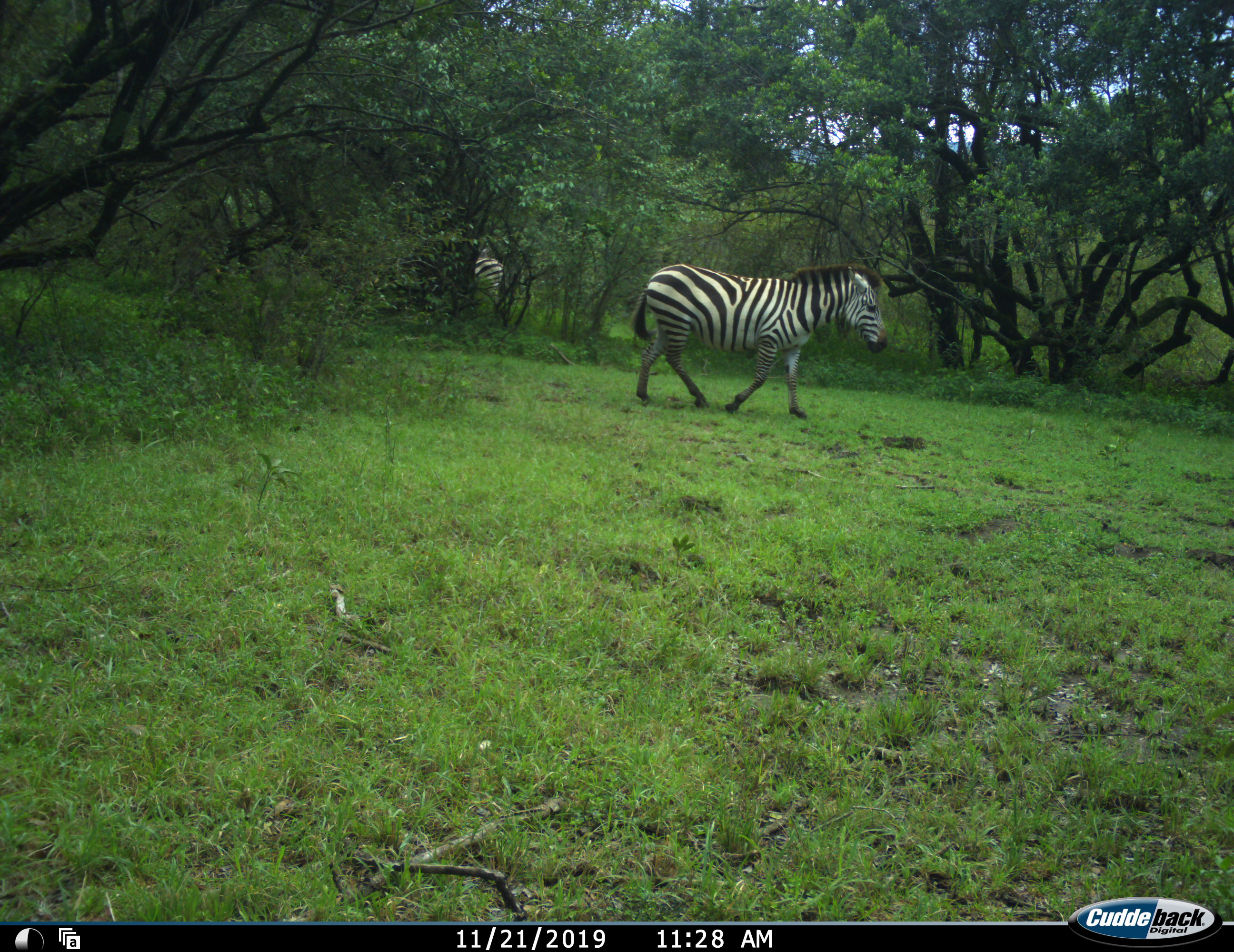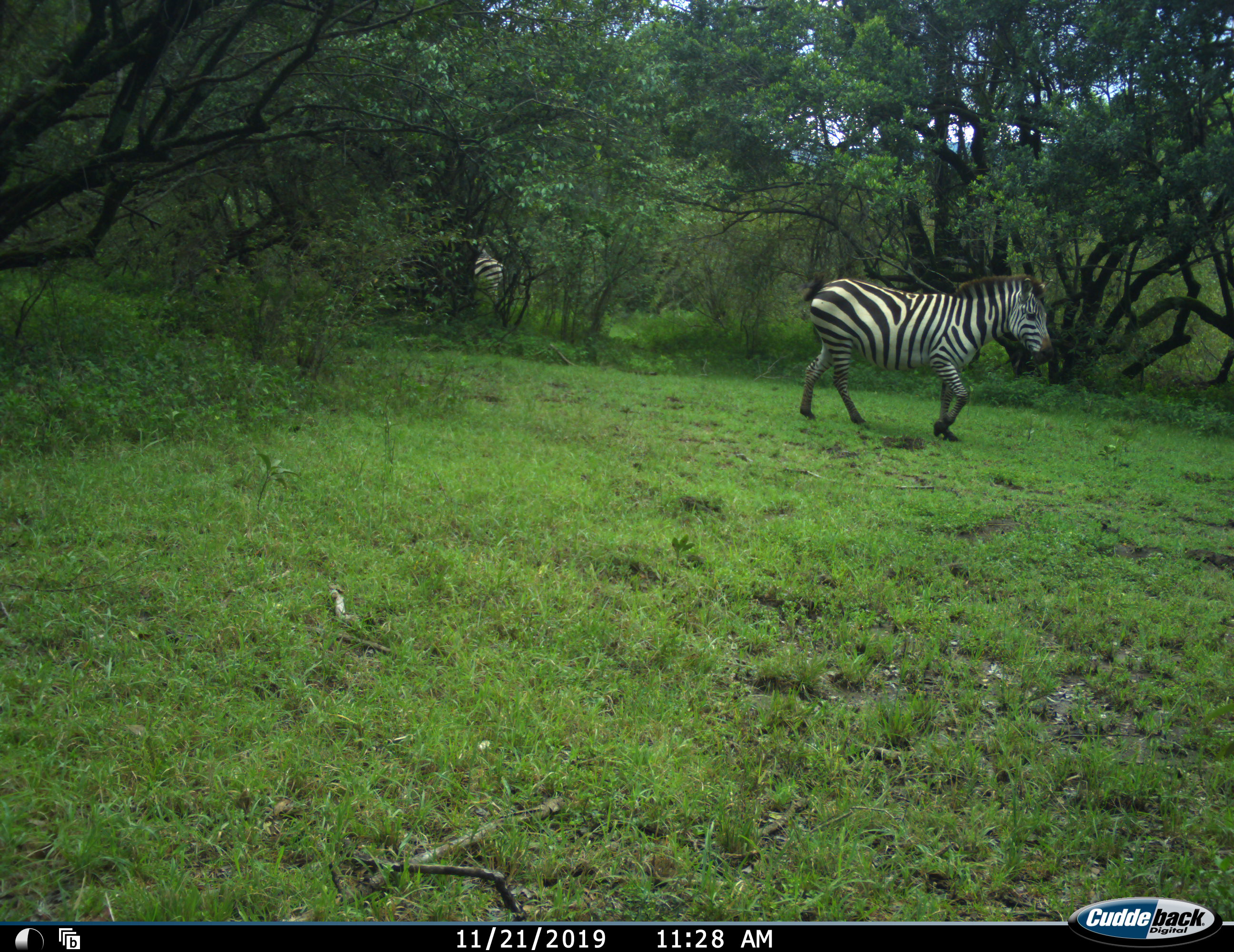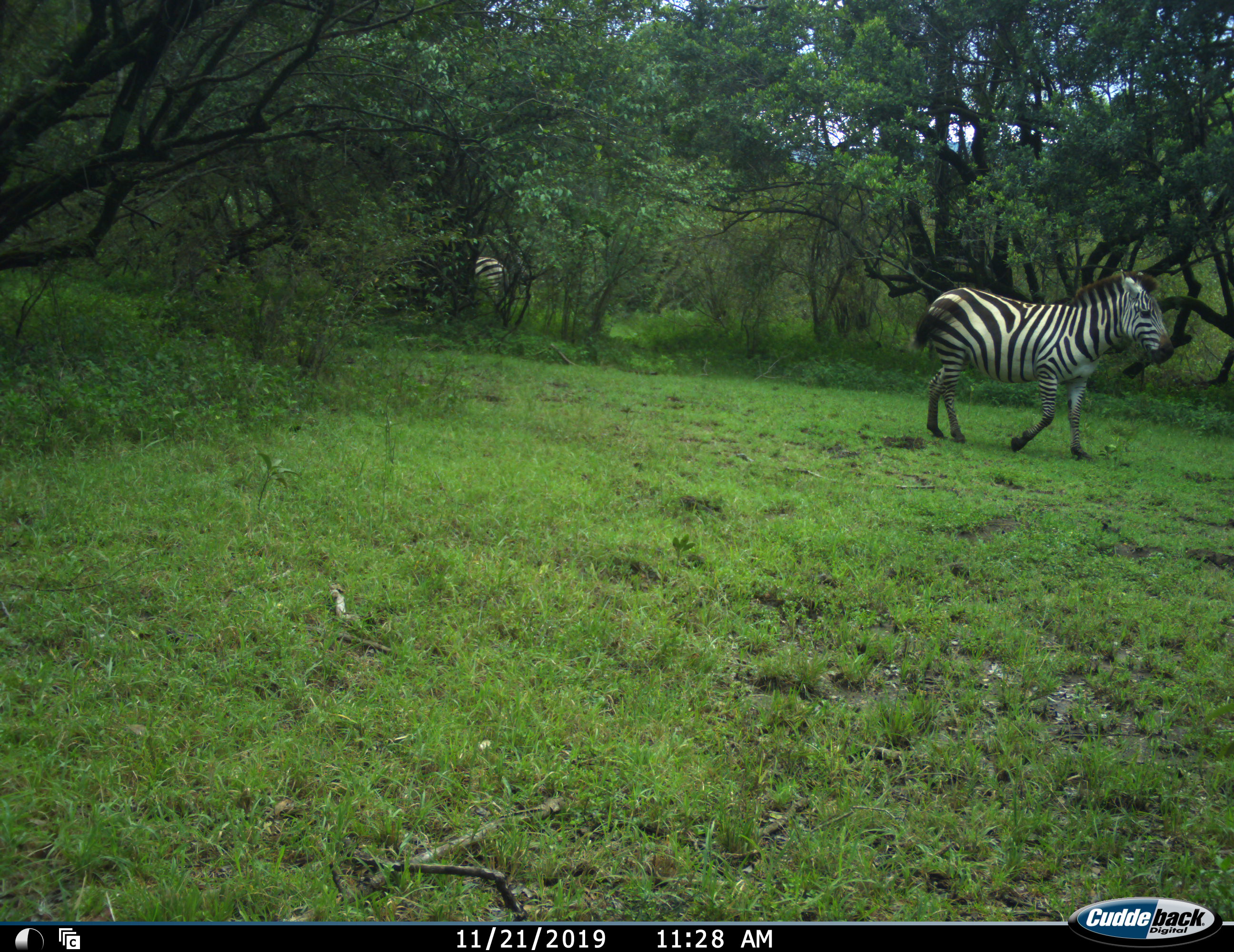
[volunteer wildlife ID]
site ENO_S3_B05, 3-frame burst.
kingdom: Animalia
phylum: Chordata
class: Mammalia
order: Perissodactyla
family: Equidae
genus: Equus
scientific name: Equus quagga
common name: plains zebra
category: zebraplains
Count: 2.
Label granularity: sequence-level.